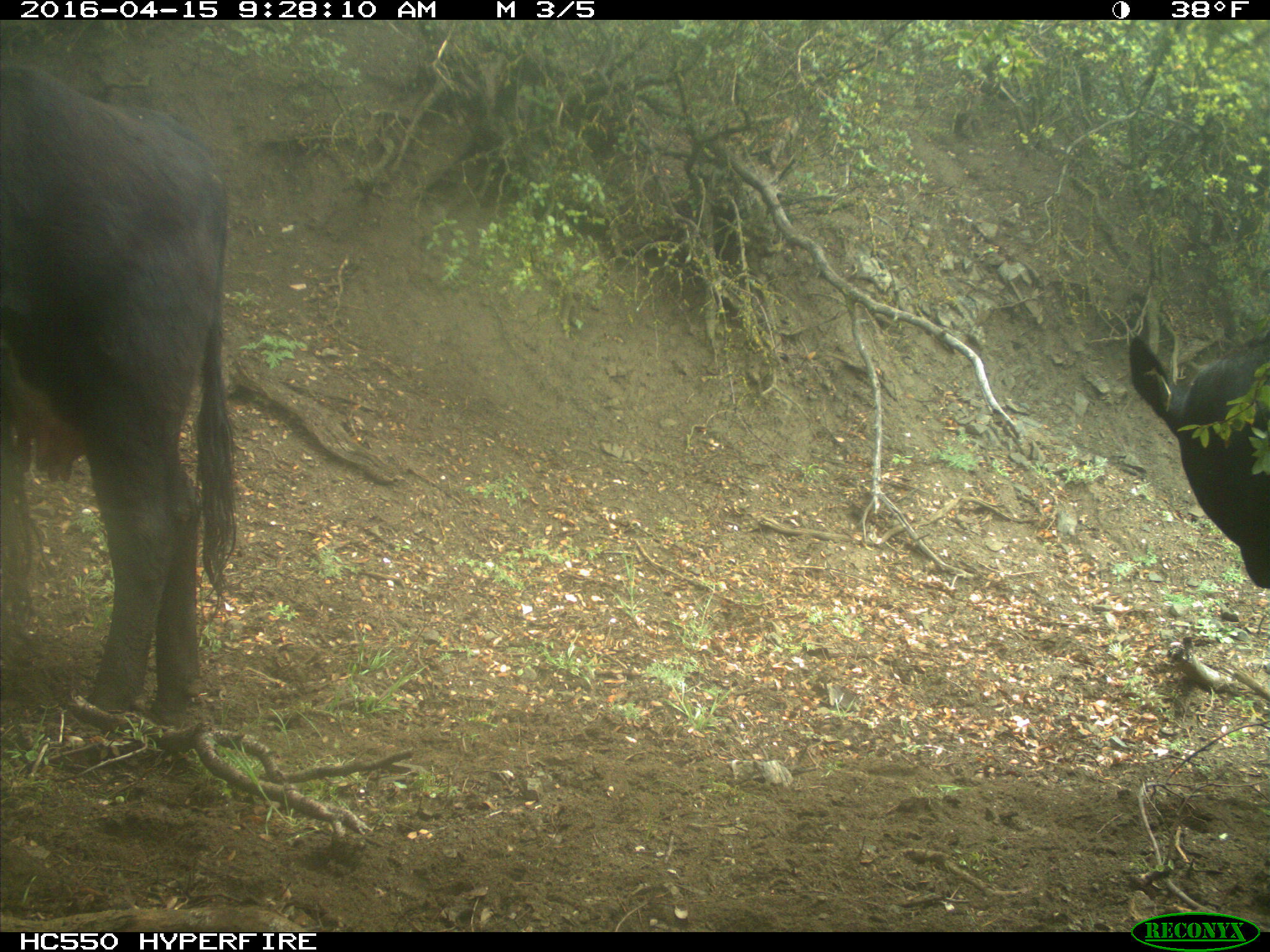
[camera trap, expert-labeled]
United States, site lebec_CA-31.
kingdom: Animalia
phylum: Chordata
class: Mammalia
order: Artiodactyla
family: Bovidae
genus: Bos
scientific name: Bos taurus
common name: domestic cow